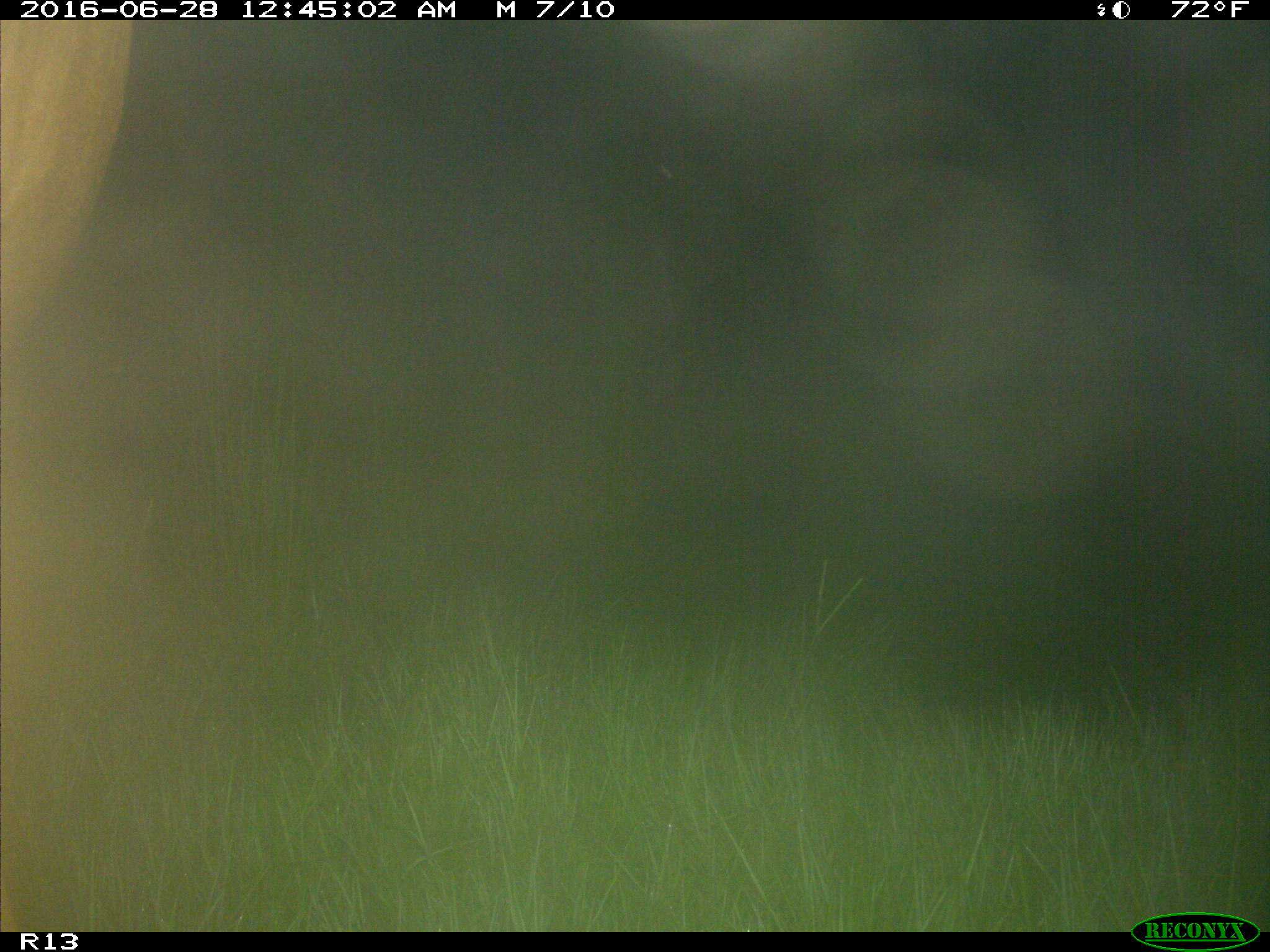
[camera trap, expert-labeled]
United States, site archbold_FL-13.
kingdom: Animalia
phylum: Chordata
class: Mammalia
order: Artiodactyla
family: Bovidae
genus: Bos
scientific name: Bos taurus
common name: domestic cow